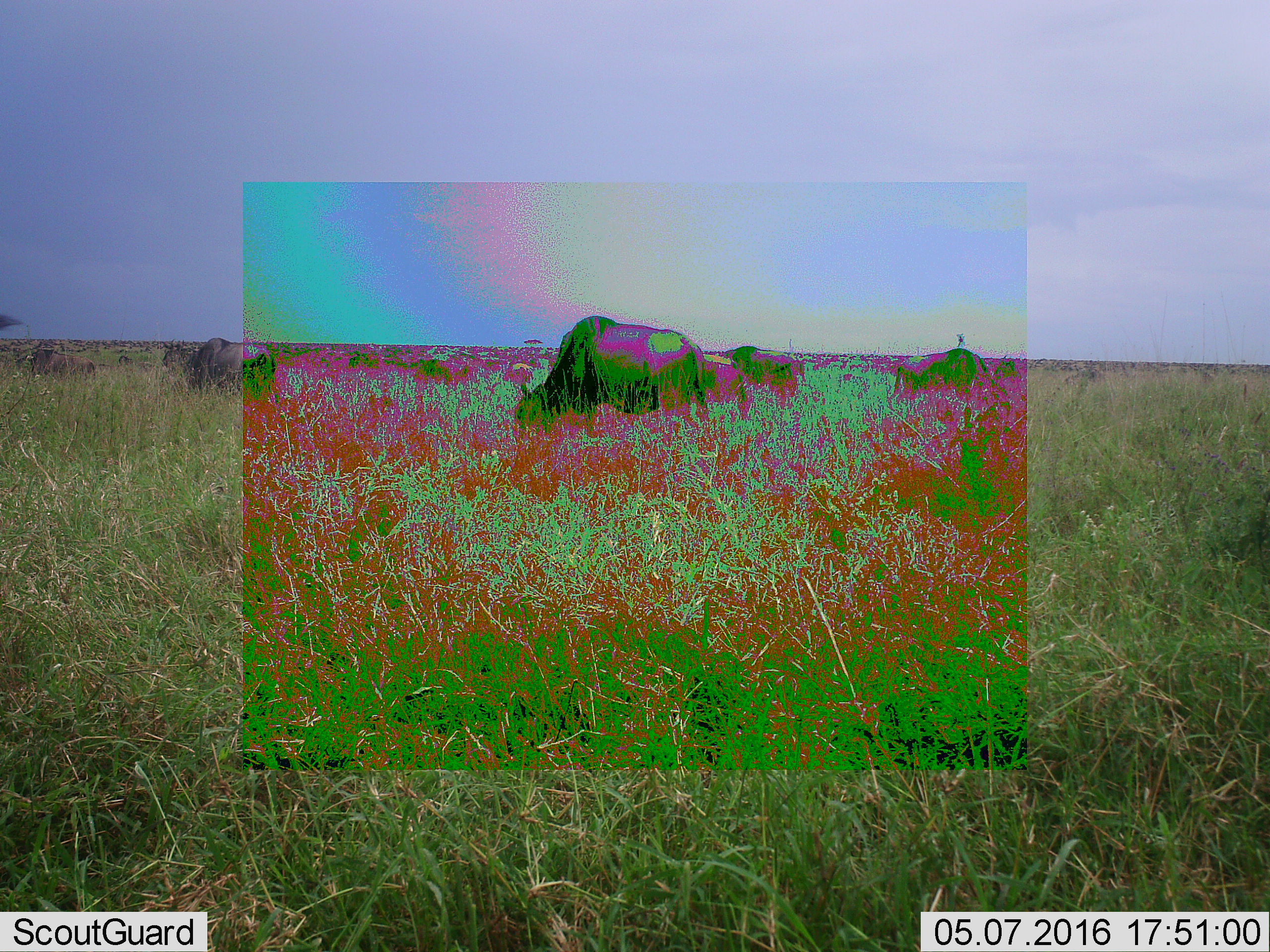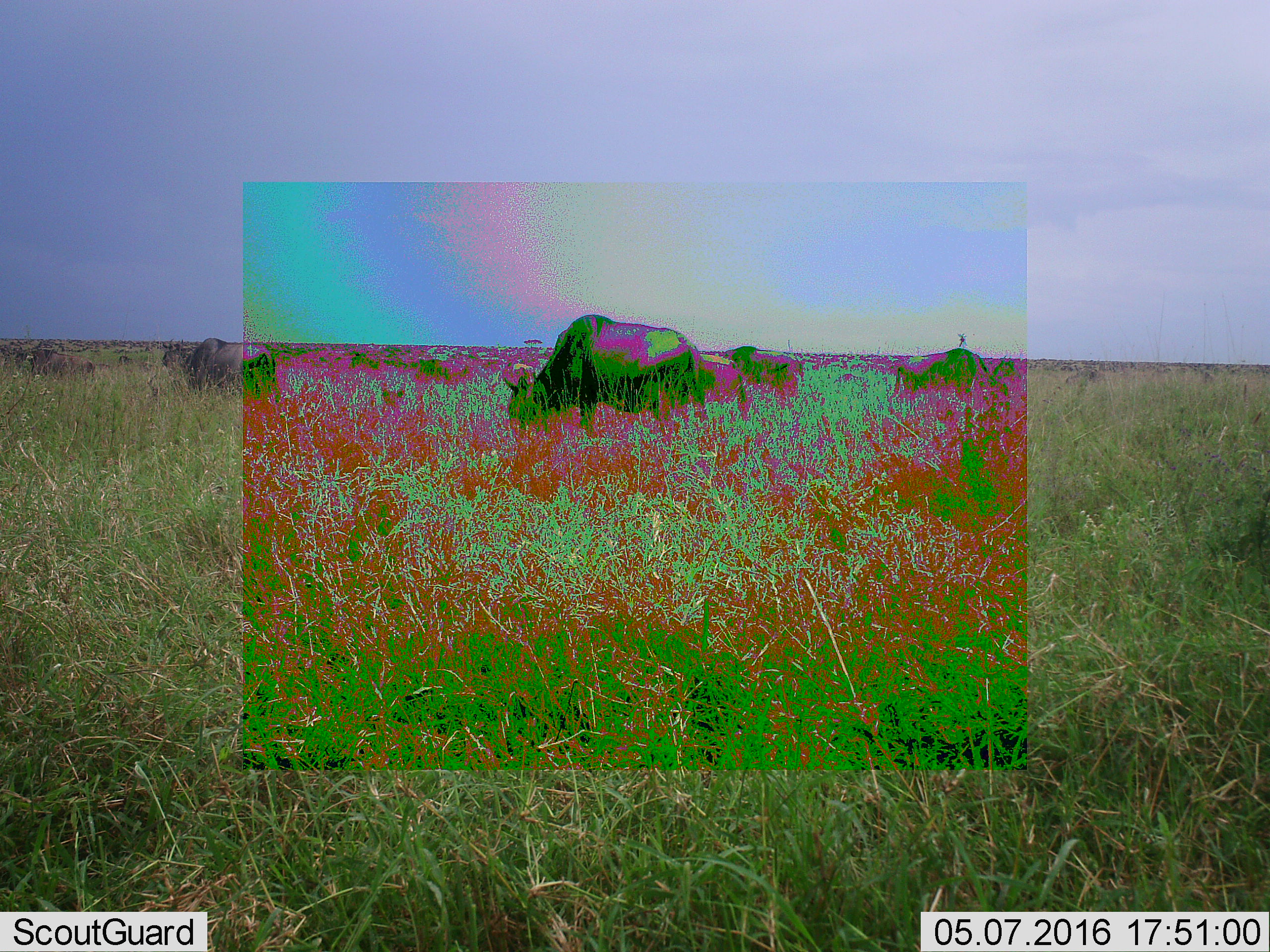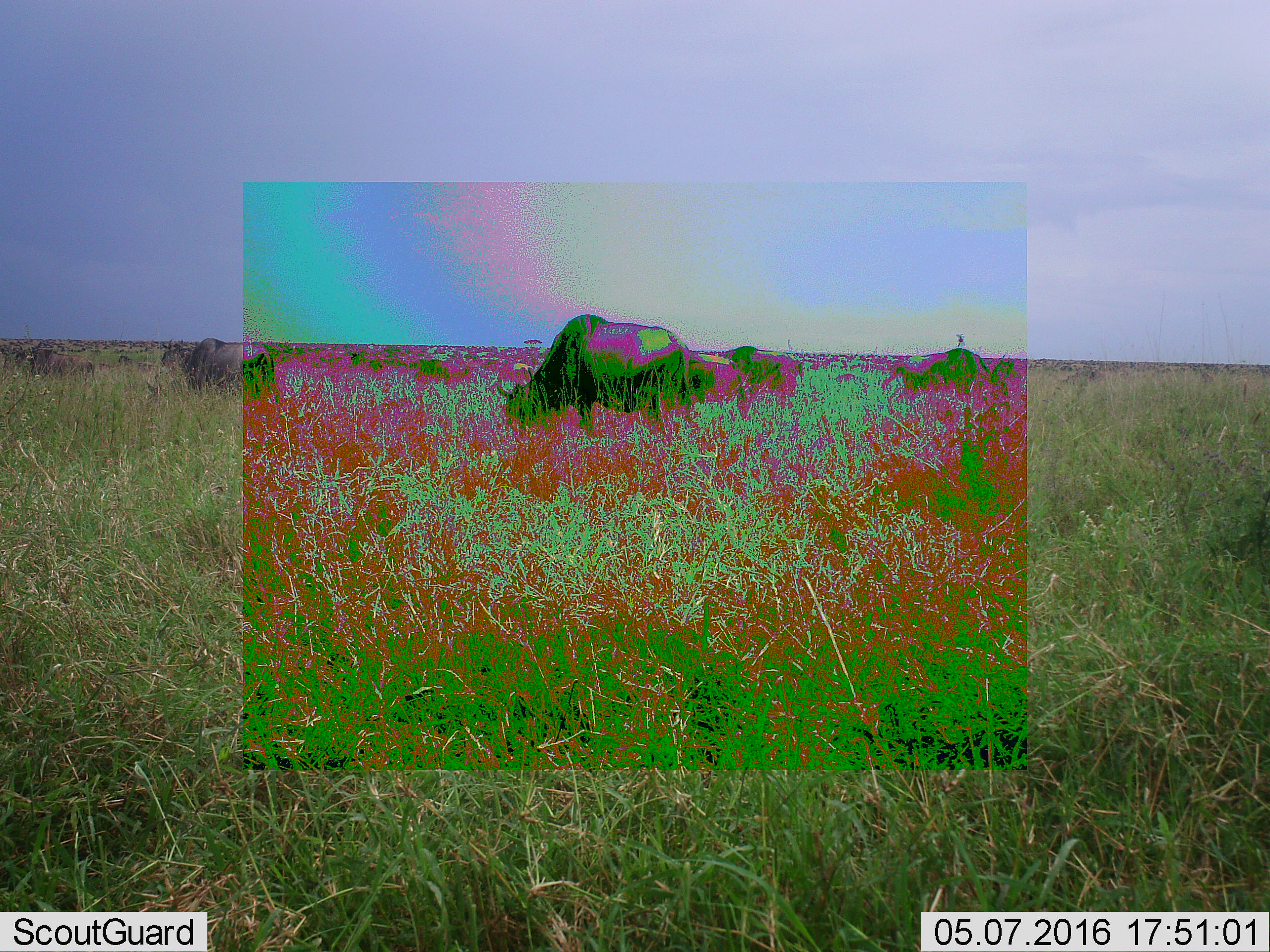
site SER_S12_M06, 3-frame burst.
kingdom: Animalia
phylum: Chordata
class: Mammalia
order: Artiodactyla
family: Bovidae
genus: Connochaetes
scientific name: Connochaetes taurinus taurinus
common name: blue wildebeest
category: wildebeestblue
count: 11-50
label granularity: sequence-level